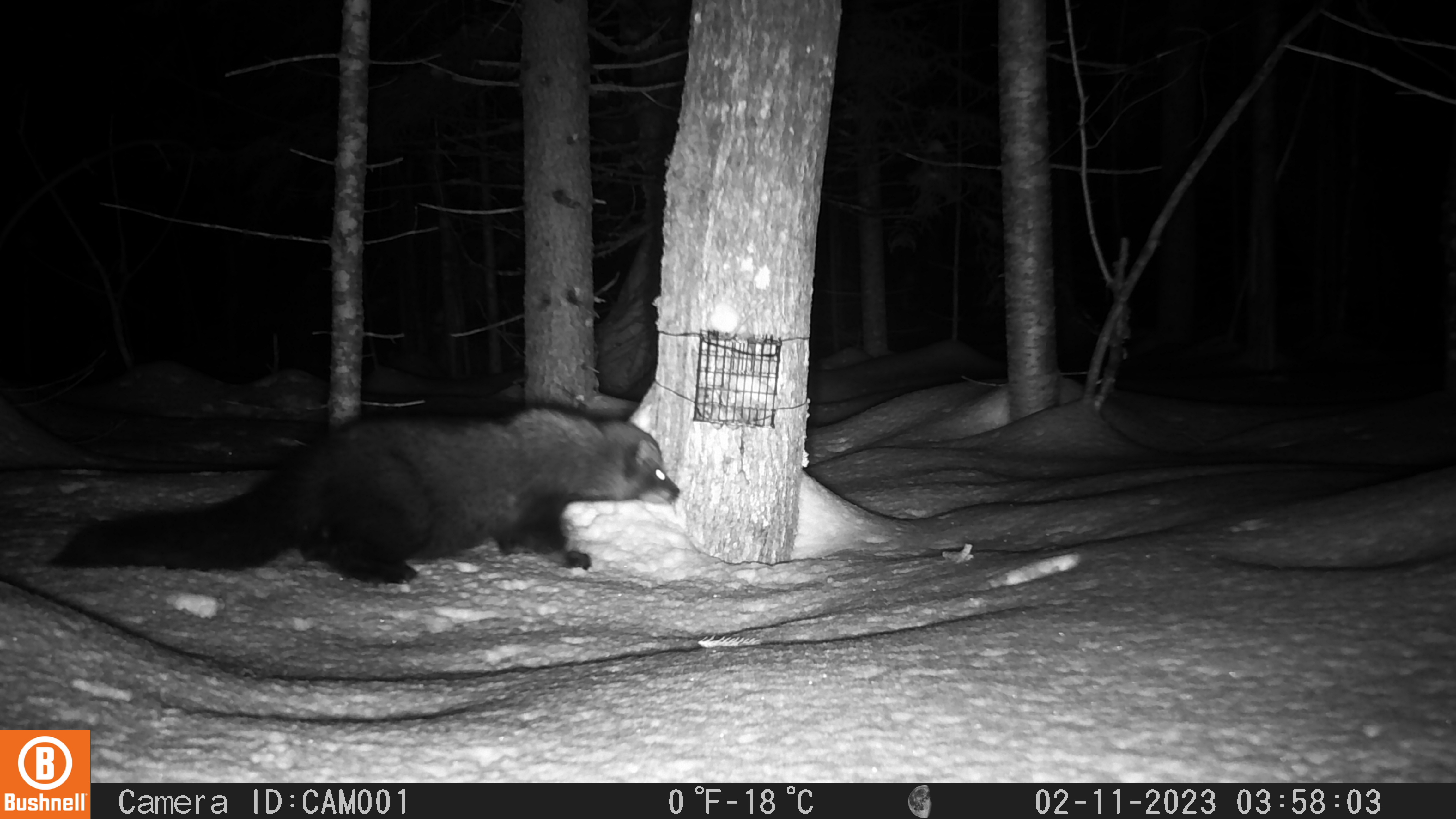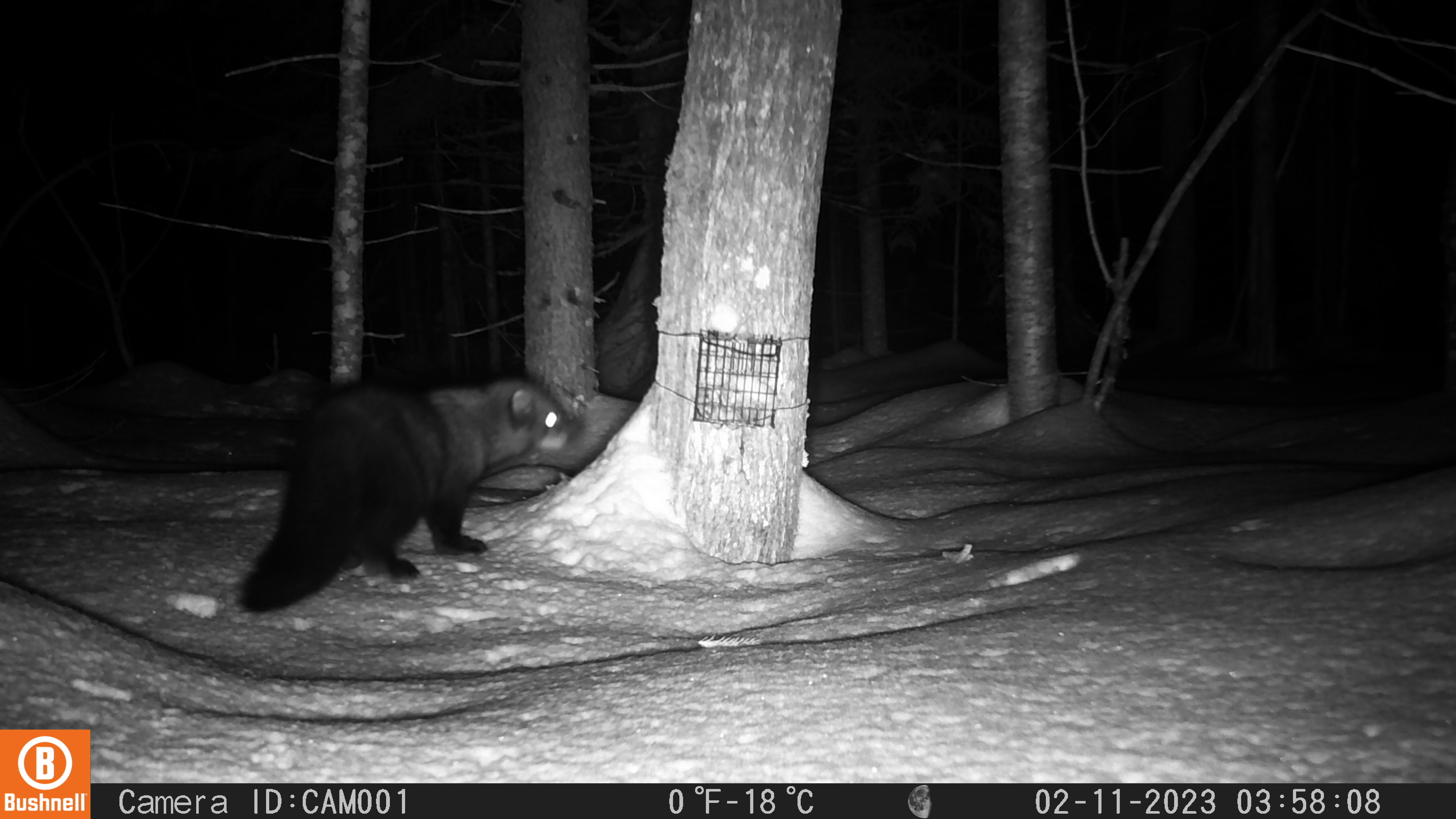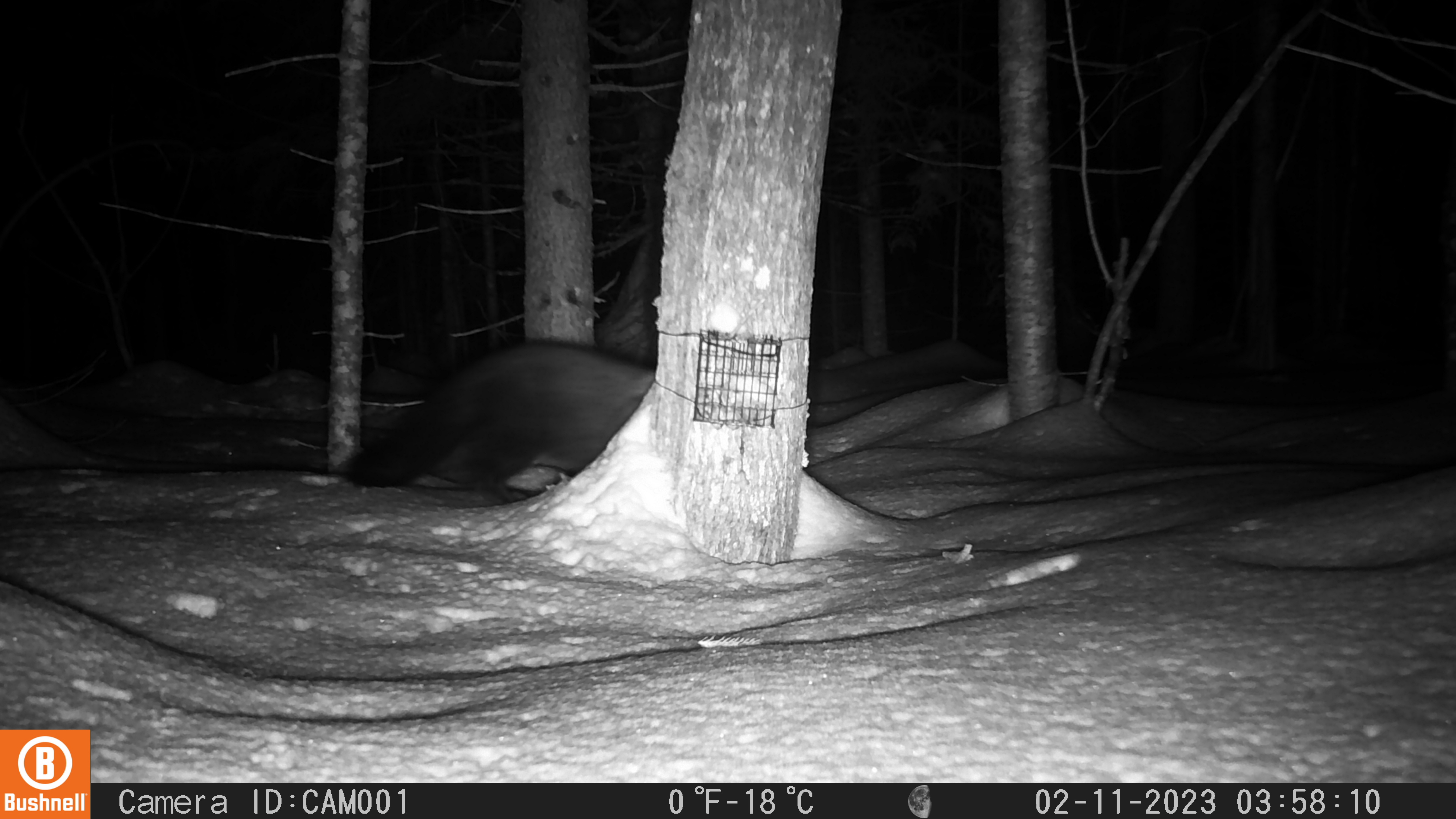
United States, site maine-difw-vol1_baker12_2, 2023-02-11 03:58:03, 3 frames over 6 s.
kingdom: Animalia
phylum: Chordata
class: Mammalia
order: Carnivora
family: Mustelidae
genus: Pekania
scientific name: Pekania pennanti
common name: fisher